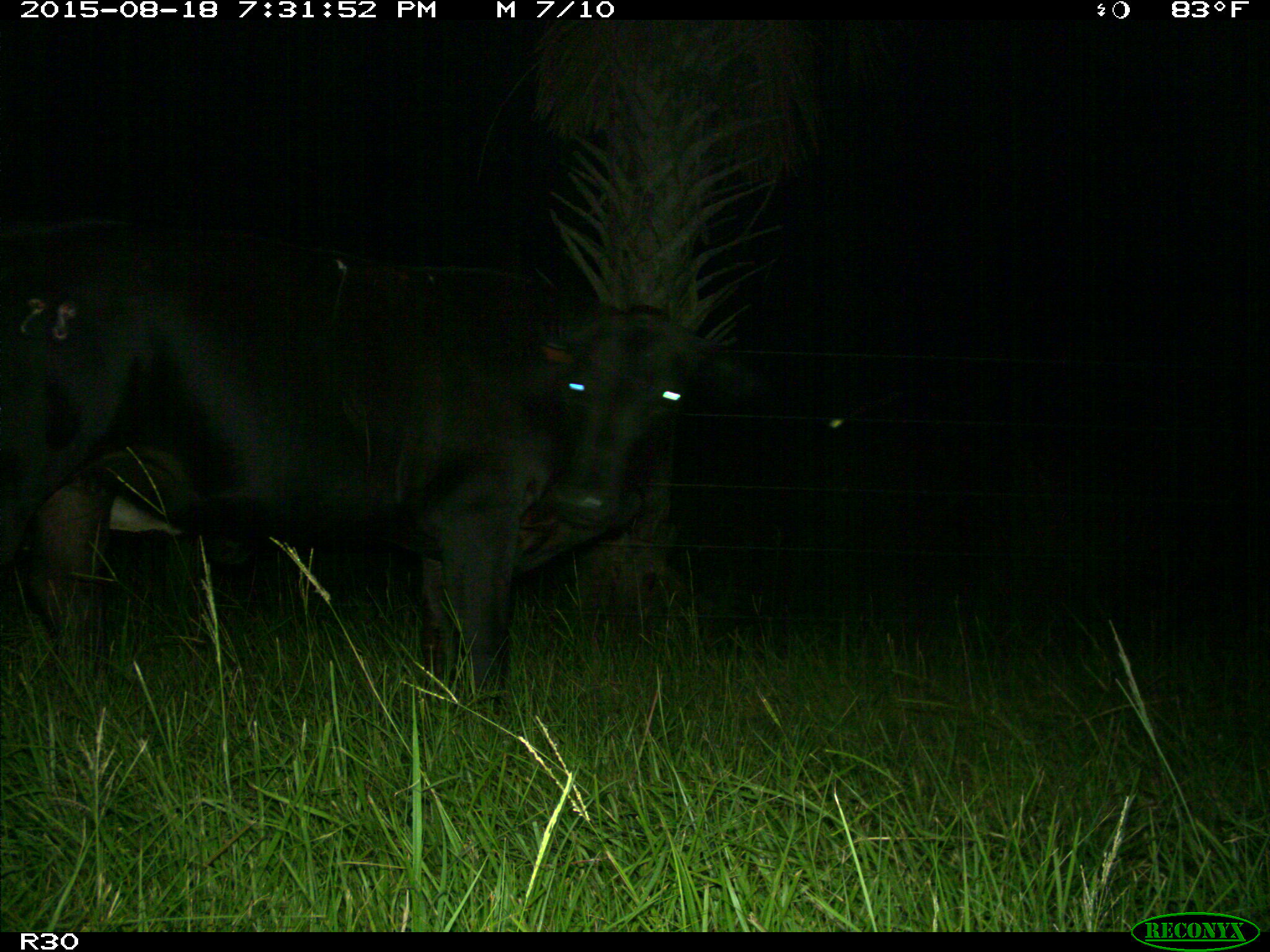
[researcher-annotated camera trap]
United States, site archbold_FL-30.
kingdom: Animalia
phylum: Chordata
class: Mammalia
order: Artiodactyla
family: Bovidae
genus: Bos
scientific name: Bos taurus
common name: domestic cow